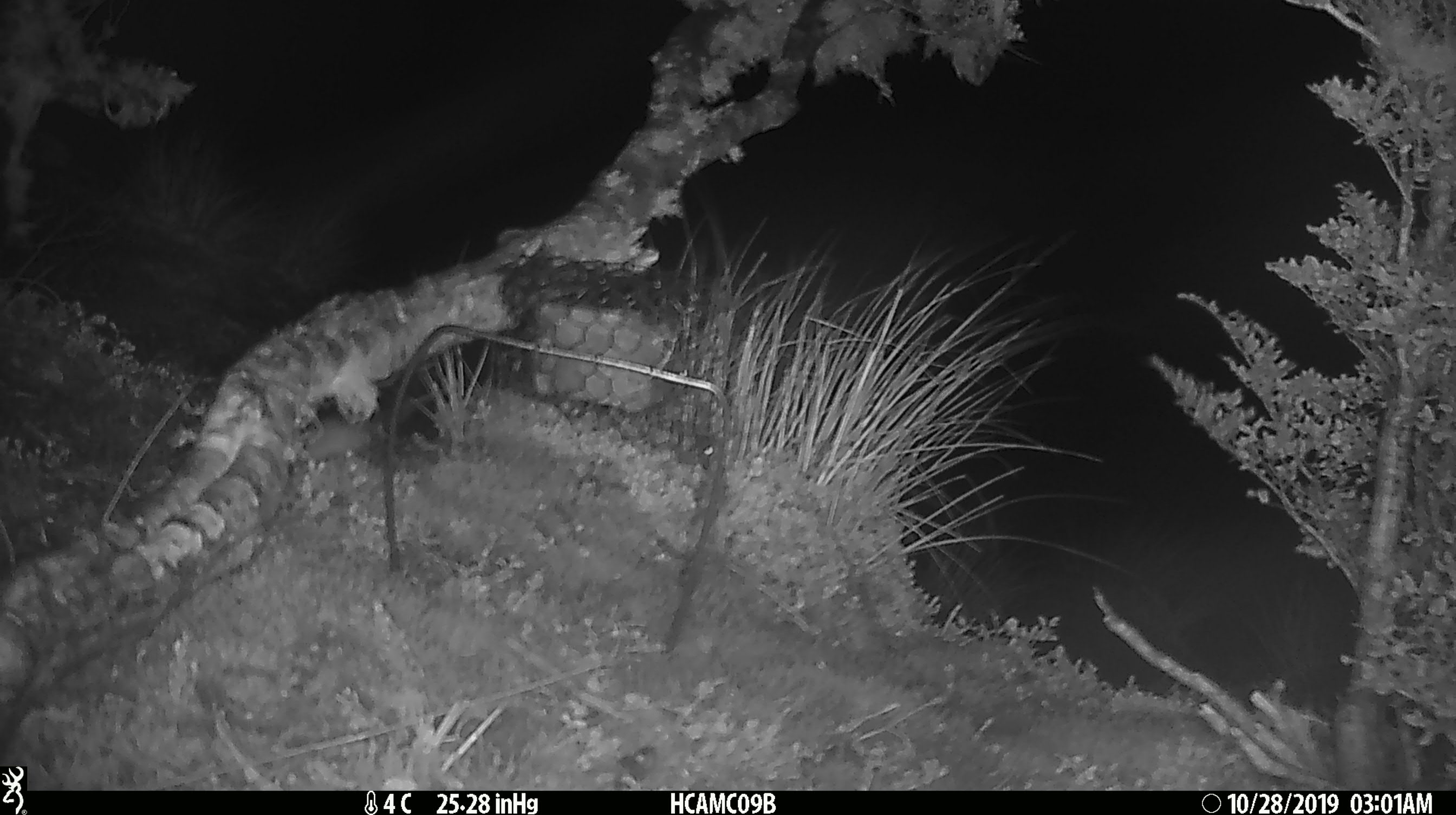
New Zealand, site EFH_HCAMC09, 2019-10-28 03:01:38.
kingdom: Animalia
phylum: Chordata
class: Mammalia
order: Rodentia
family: Muridae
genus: Mus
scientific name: Mus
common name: mouse